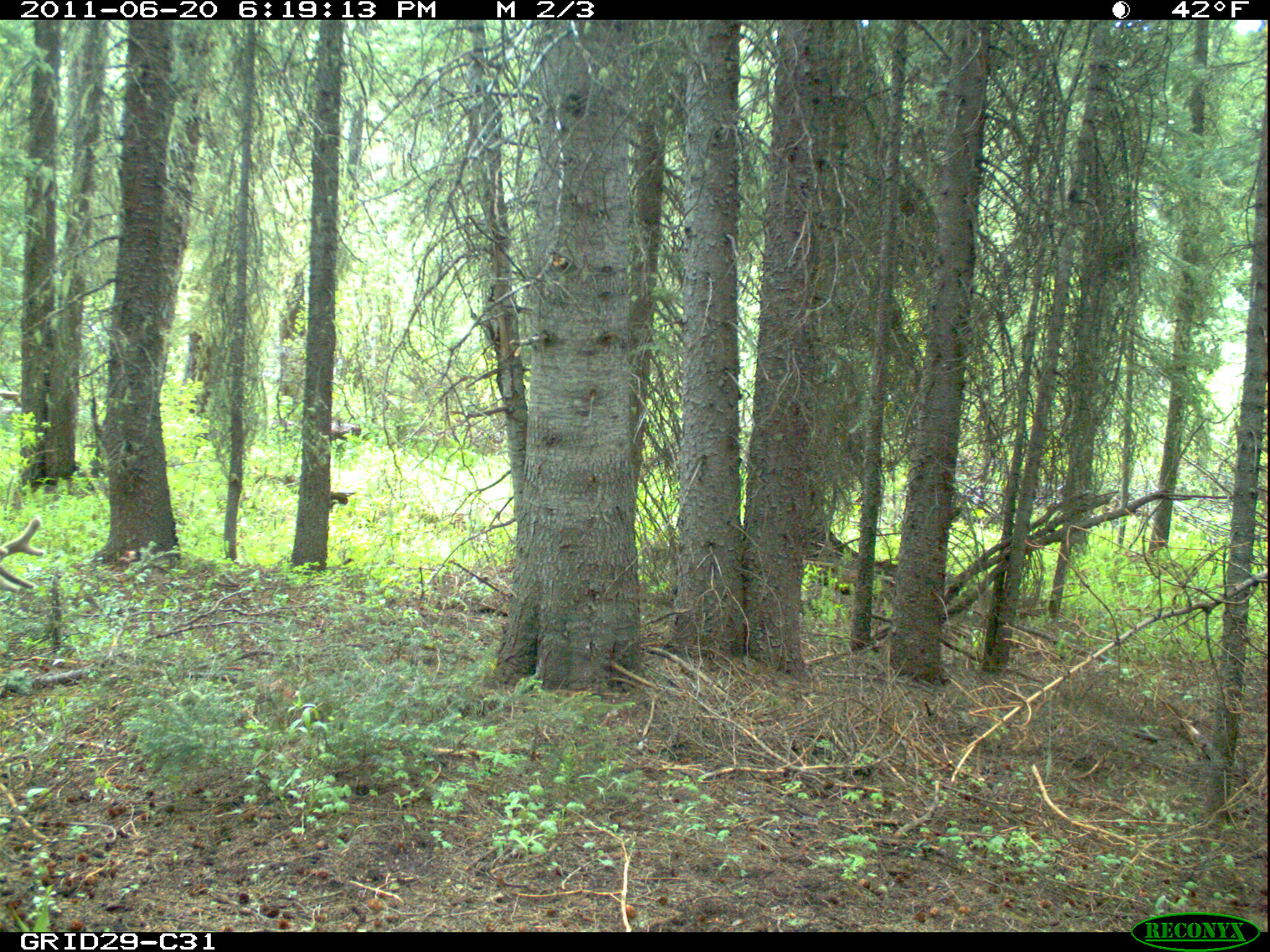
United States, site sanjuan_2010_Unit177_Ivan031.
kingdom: Animalia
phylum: Chordata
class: Mammalia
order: Artiodactyla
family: Cervidae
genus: Cervus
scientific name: Cervus elaphus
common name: red deer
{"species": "Cervus elaphus (red deer)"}